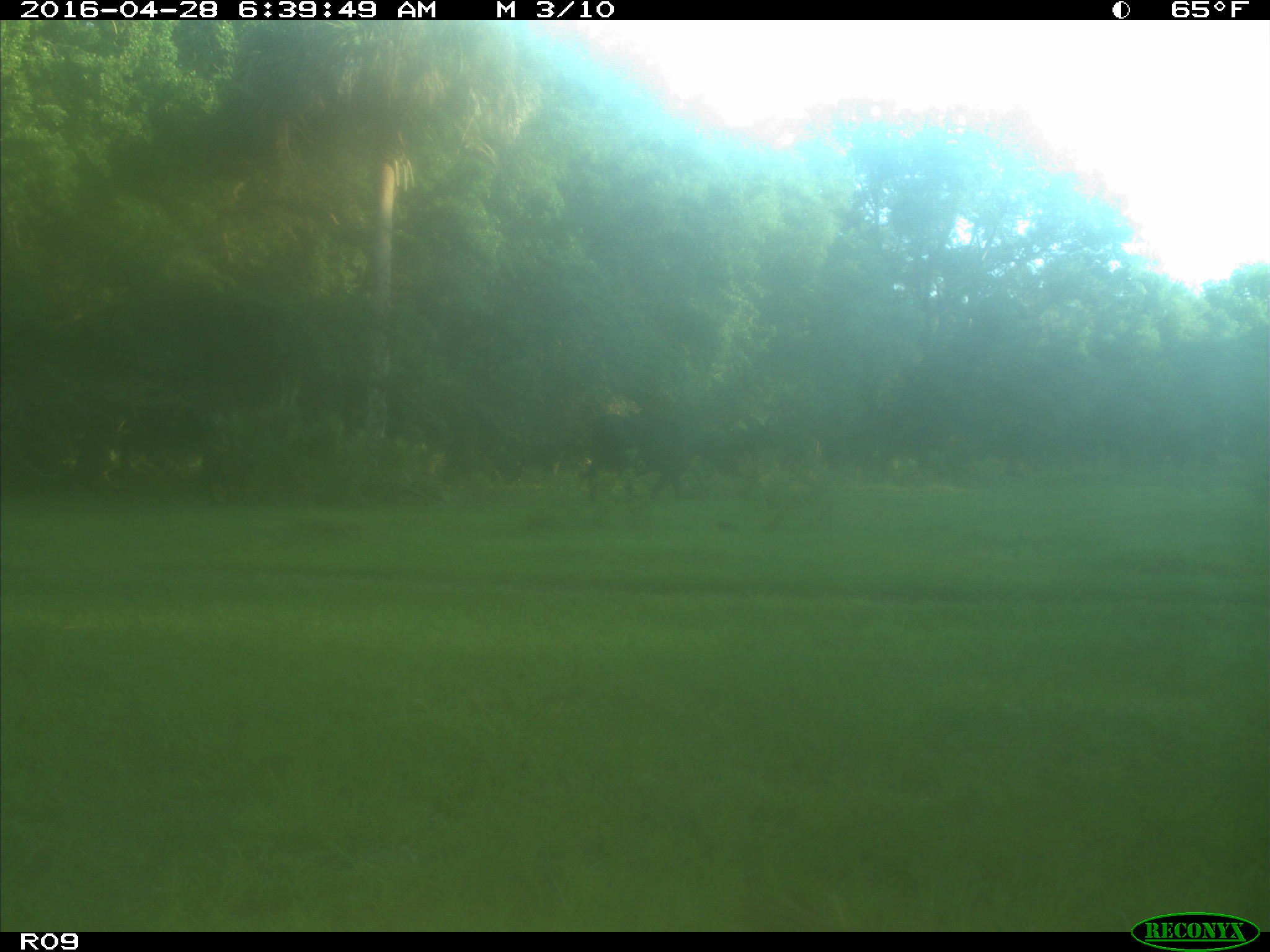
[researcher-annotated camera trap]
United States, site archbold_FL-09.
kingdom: Animalia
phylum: Chordata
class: Mammalia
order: Artiodactyla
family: Bovidae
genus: Bos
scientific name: Bos taurus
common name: domestic cow